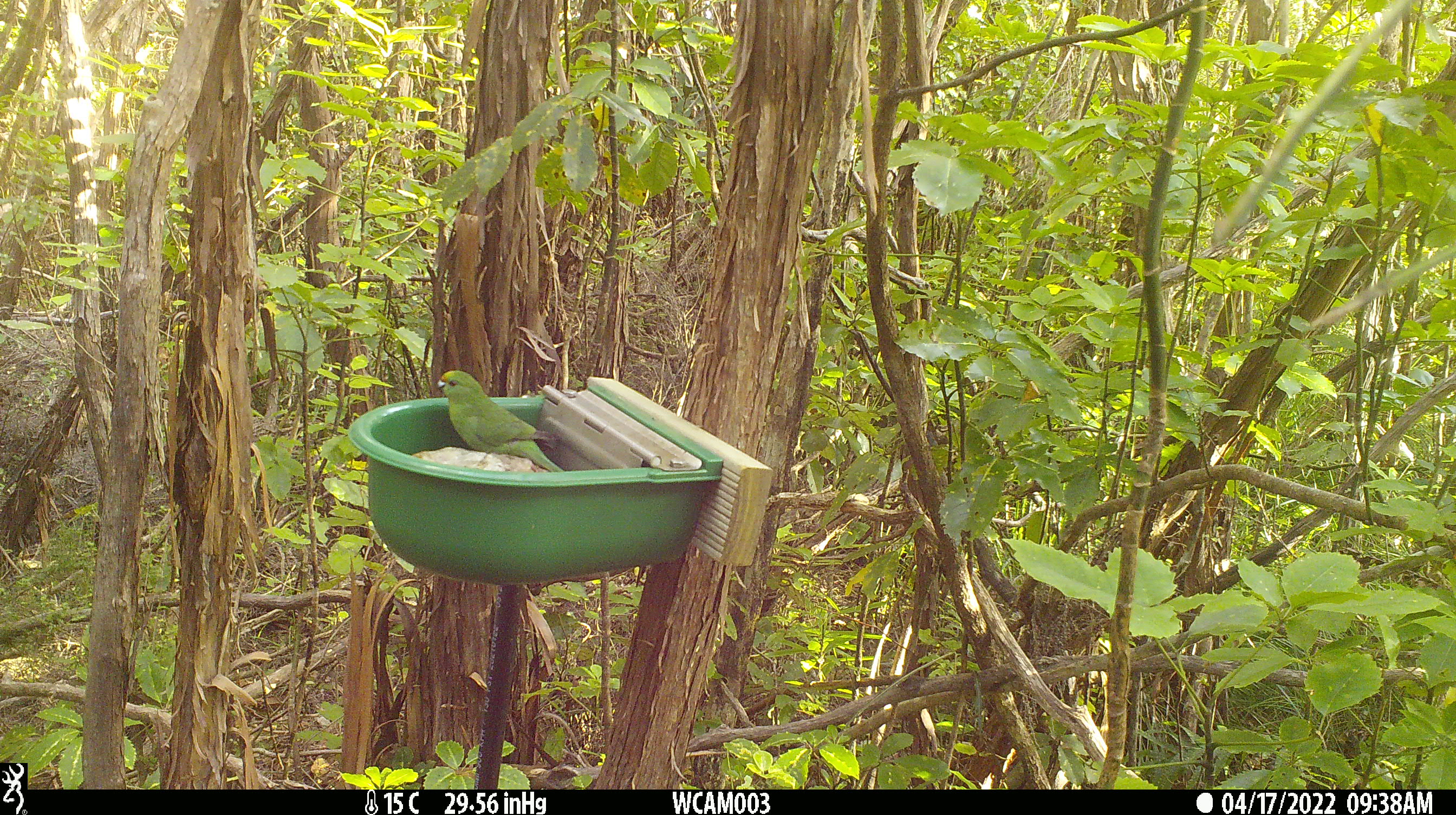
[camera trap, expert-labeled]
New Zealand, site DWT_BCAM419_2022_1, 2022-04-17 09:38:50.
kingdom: Animalia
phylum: Chordata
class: Aves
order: Psittaciformes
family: Psittaculidae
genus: Cyanoramphus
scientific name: Cyanoramphus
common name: parakeet